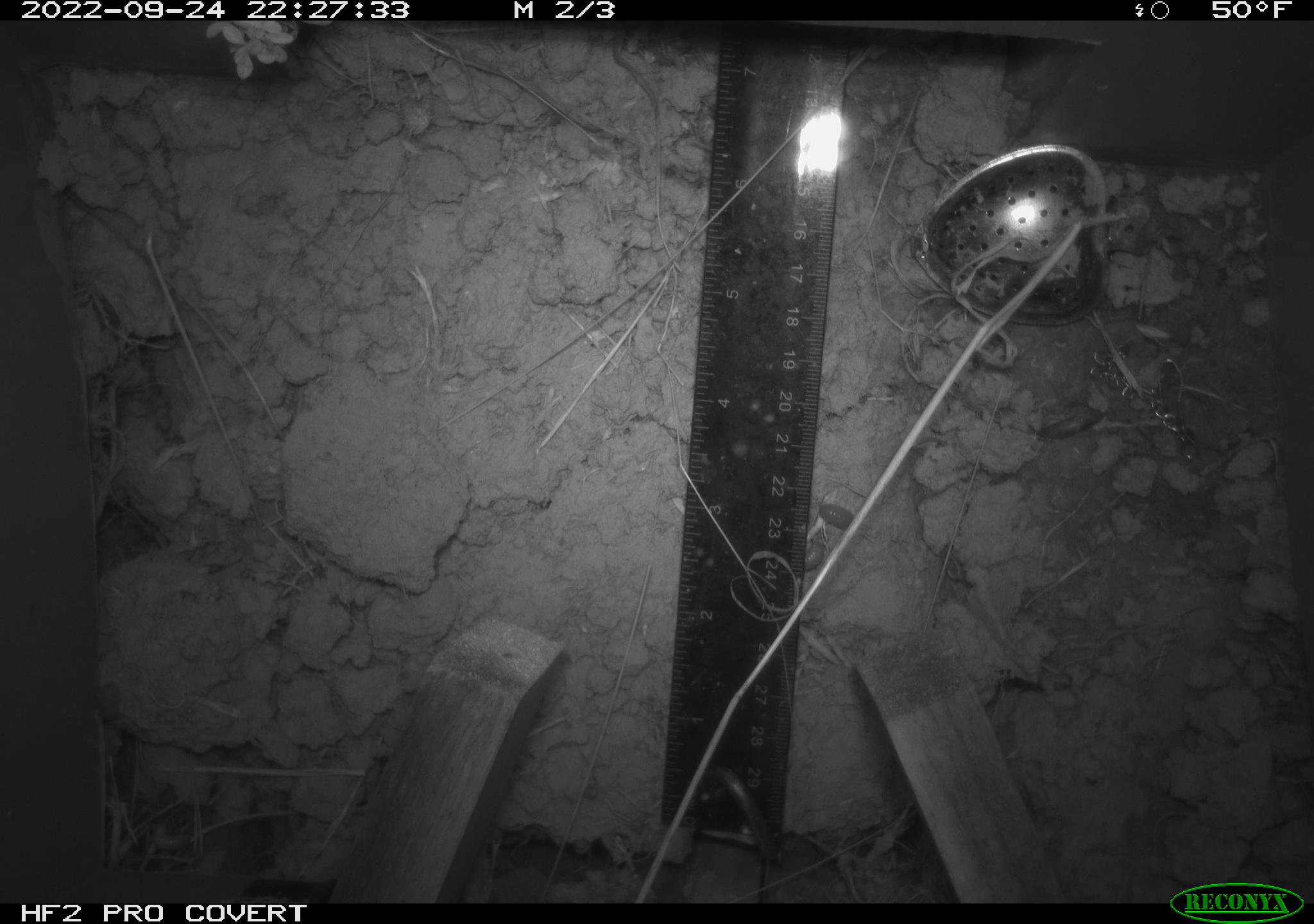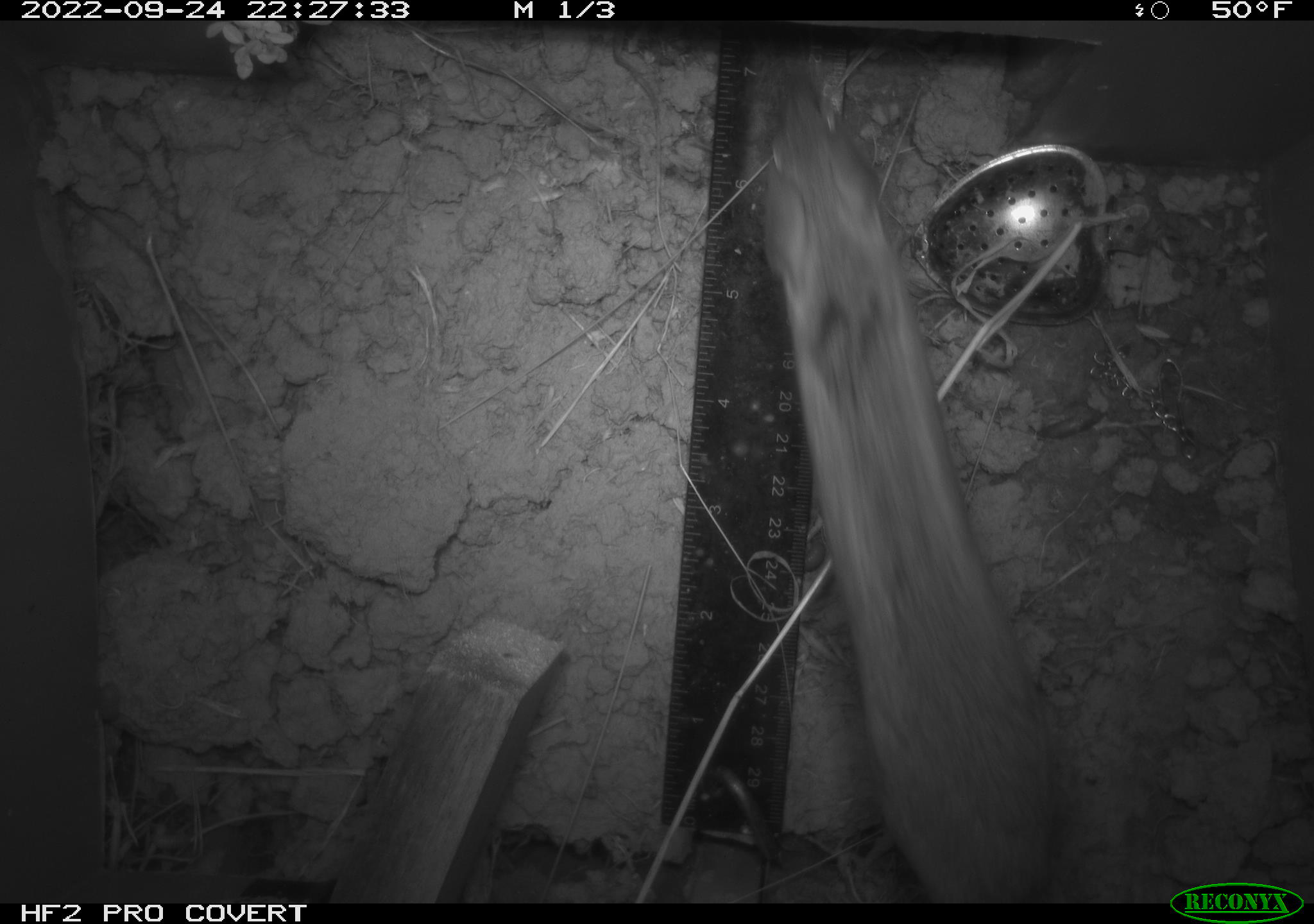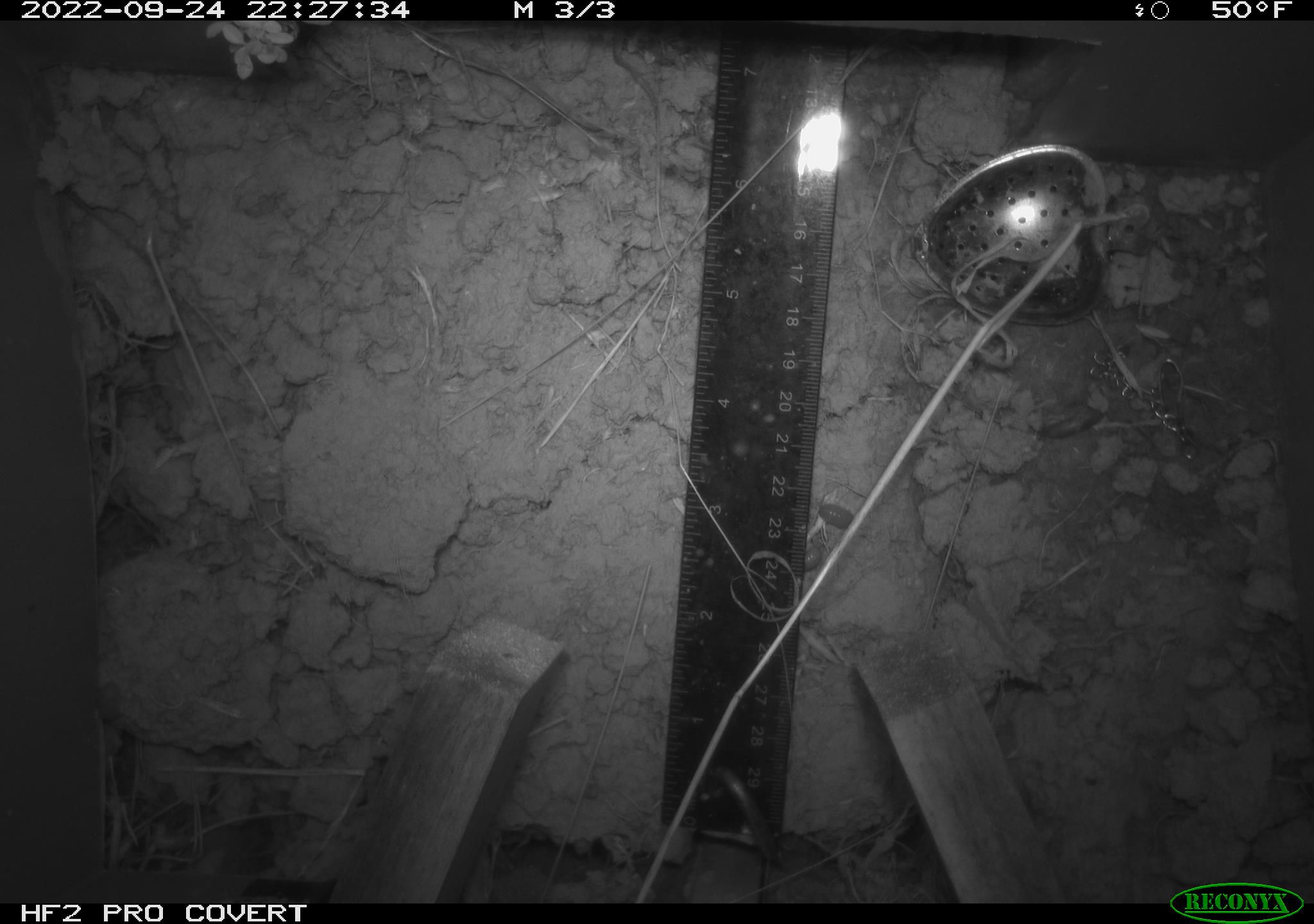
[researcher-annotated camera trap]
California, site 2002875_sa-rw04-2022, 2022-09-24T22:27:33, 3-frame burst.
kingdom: Animalia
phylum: Chordata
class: Mammalia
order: Rodentia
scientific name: Rodentia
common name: mouse species